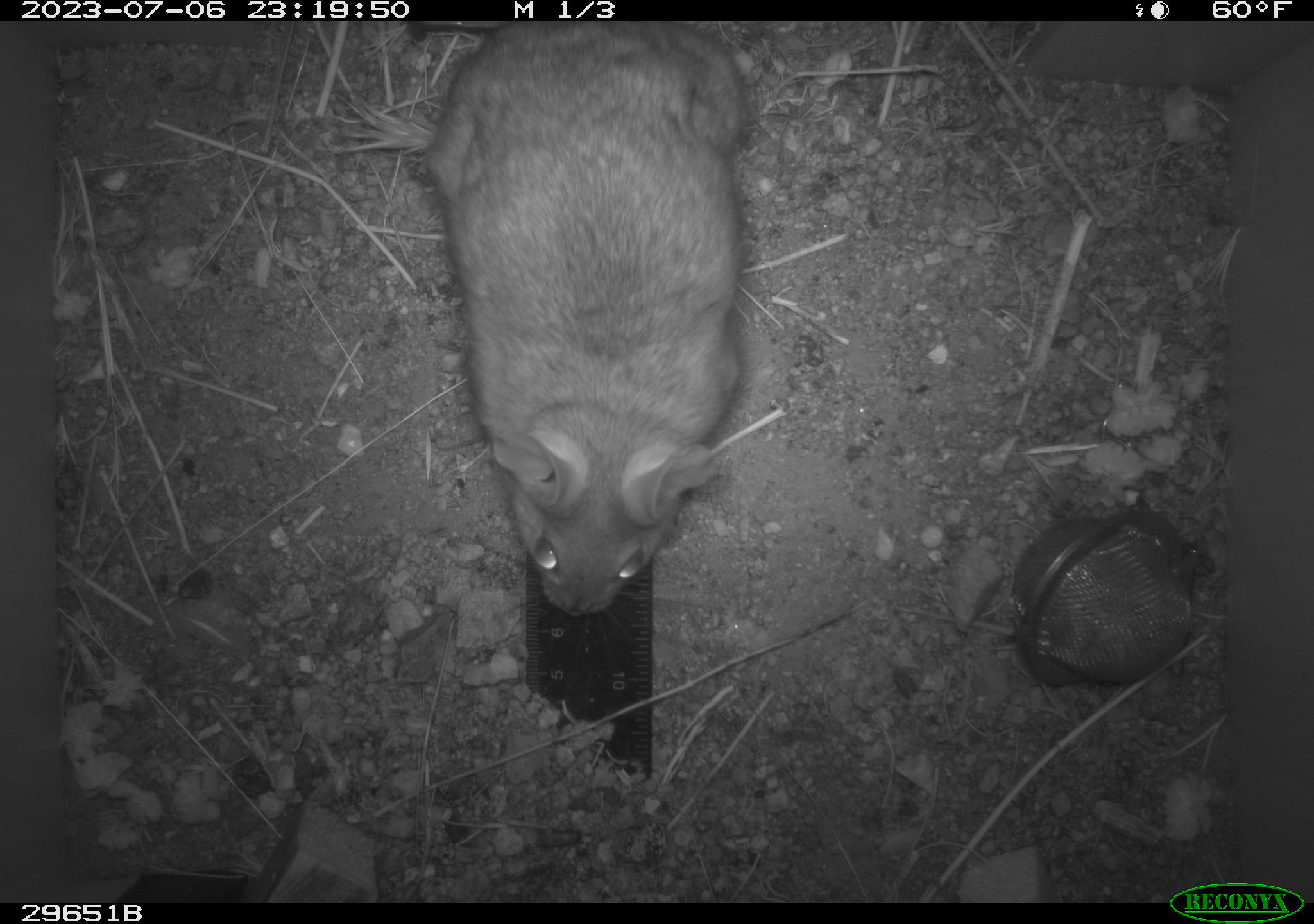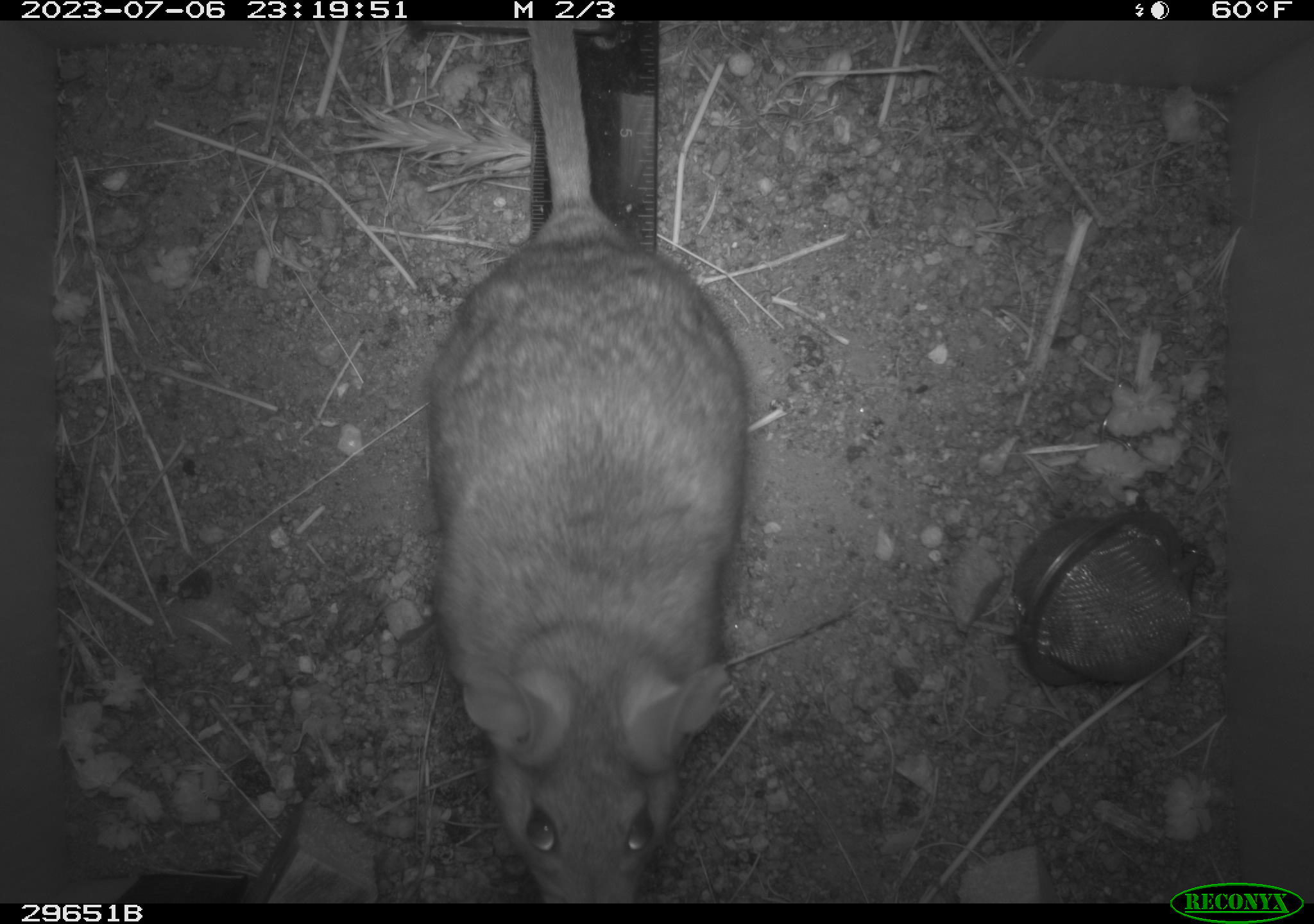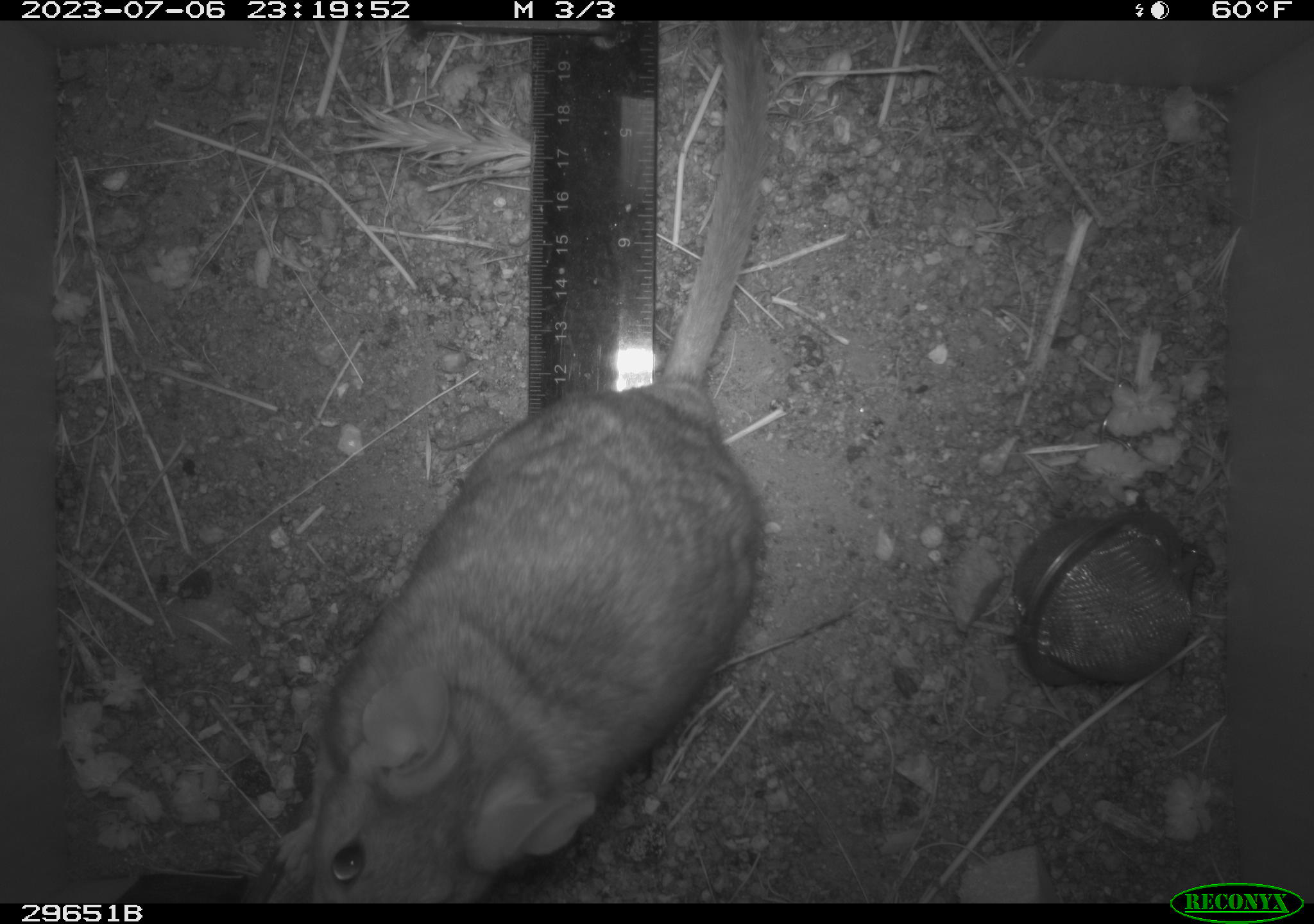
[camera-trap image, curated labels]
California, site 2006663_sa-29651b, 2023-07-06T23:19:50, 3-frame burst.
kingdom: Animalia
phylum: Chordata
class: Mammalia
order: Rodentia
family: Cricetidae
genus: Neotoma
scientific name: Neotoma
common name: pack rat or woodrat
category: neotoma species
Neotoma species (pack rat or woodrat) (Neotoma).